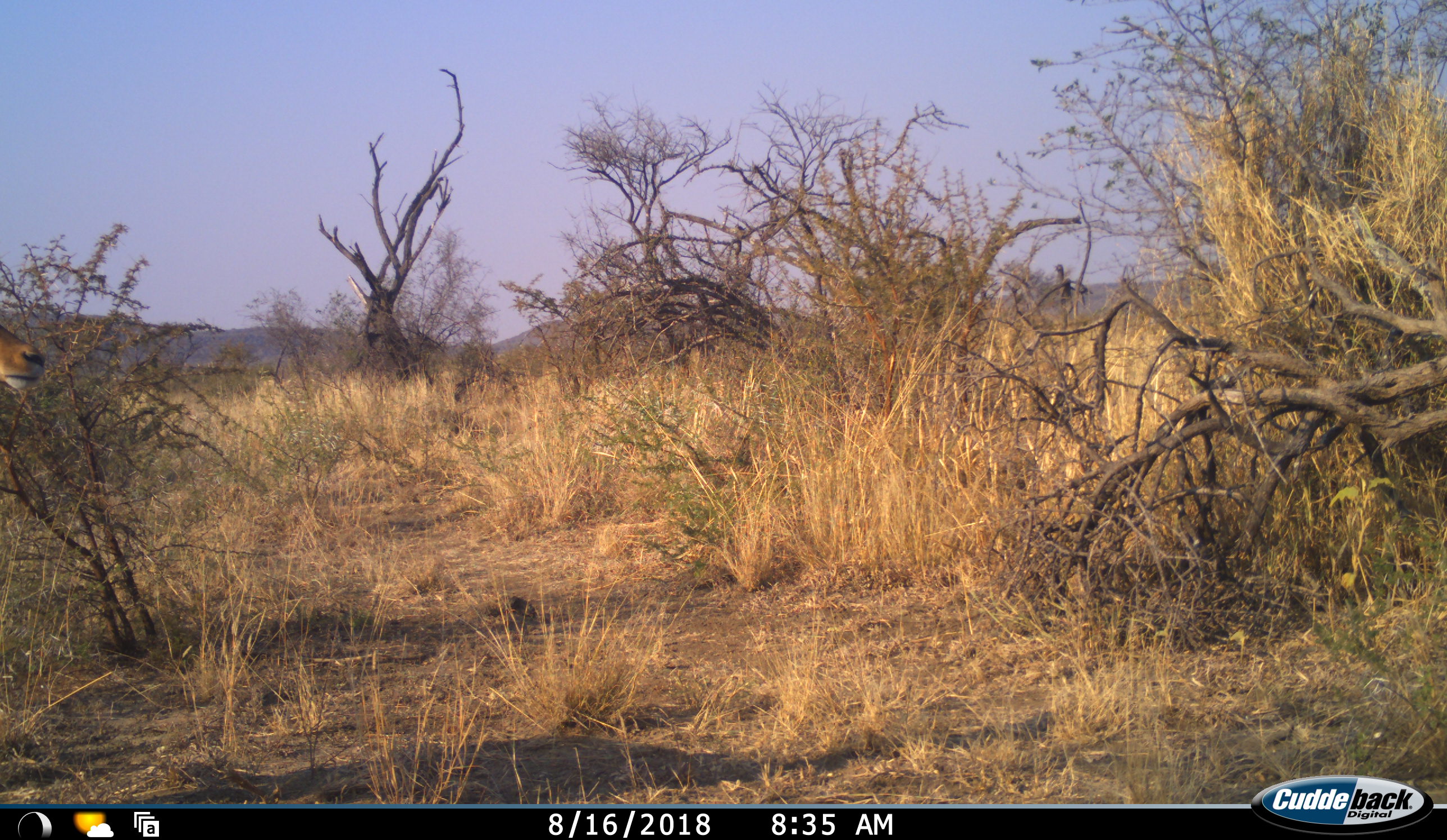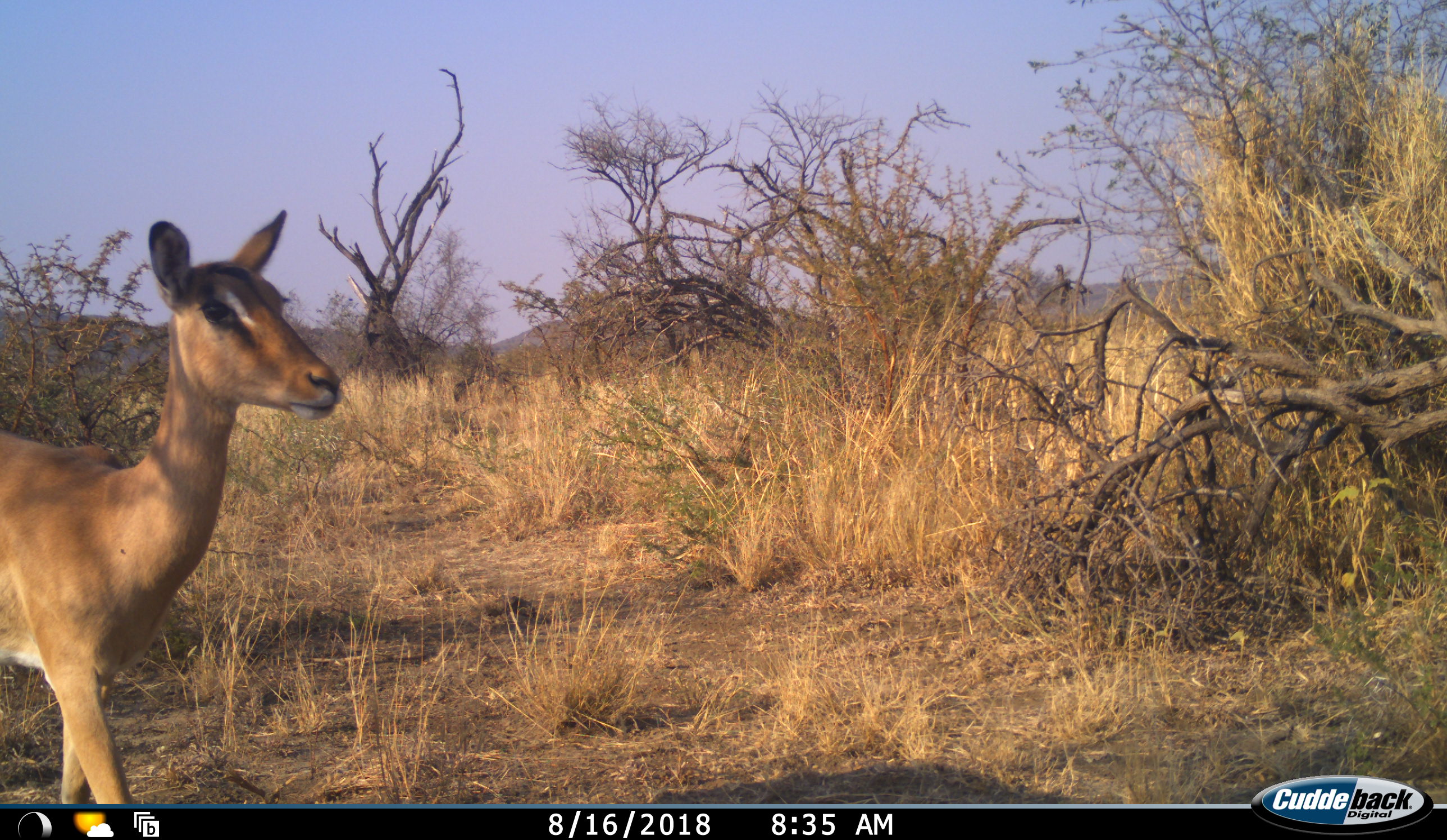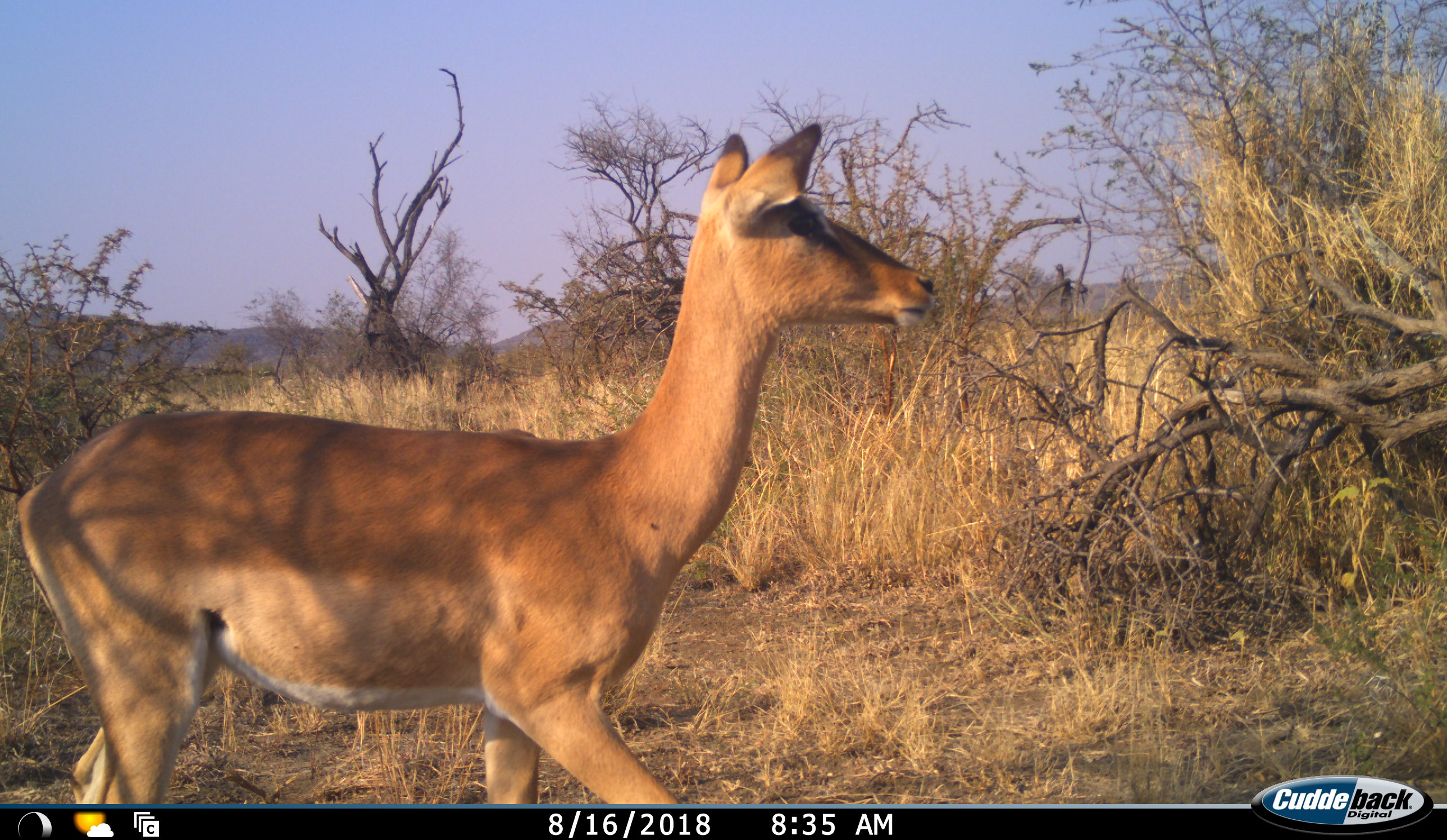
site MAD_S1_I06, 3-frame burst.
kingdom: Animalia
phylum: Chordata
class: Mammalia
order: Artiodactyla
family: Bovidae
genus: Aepyceros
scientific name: Aepyceros melampus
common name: impala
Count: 1.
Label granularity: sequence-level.